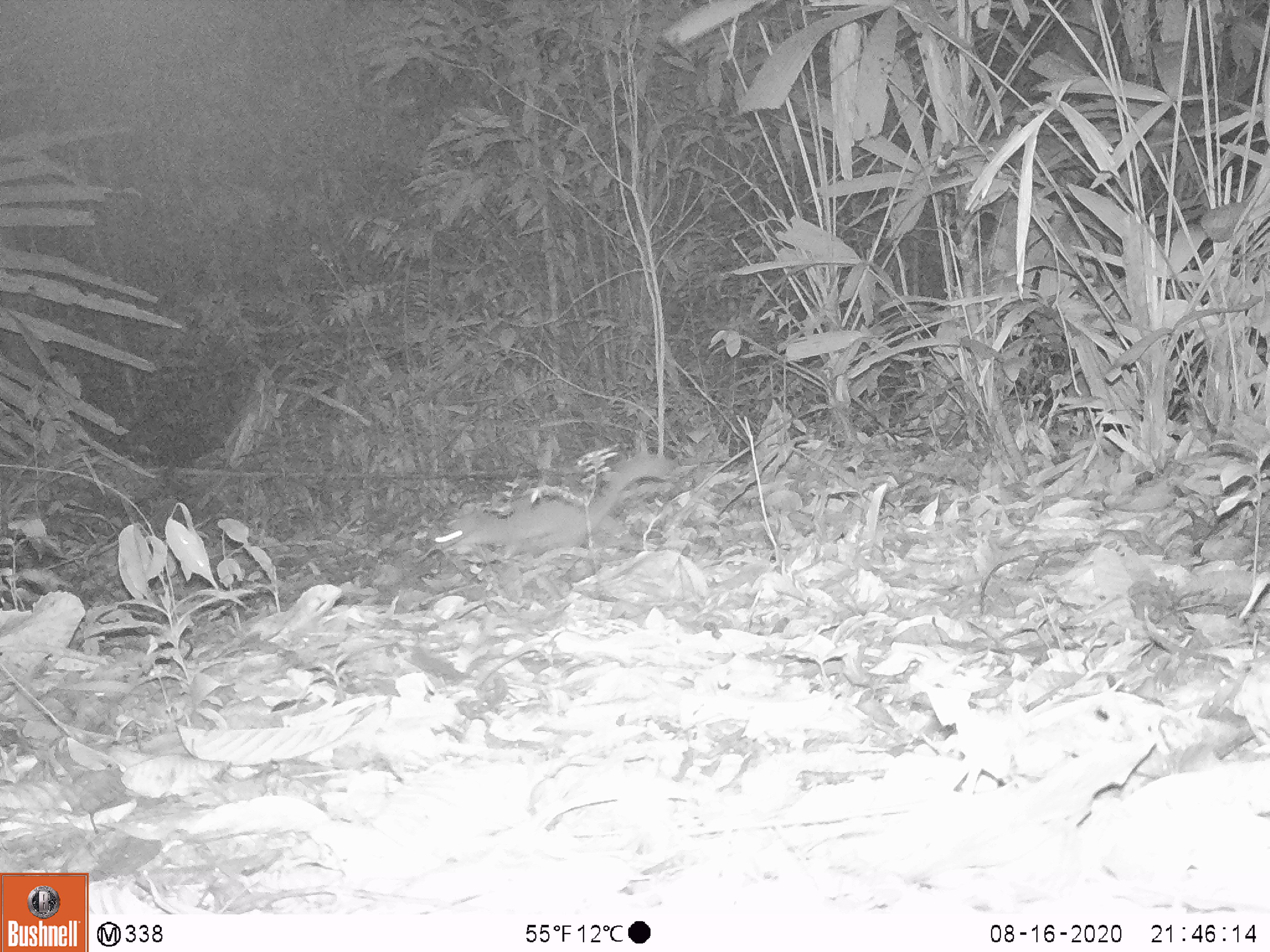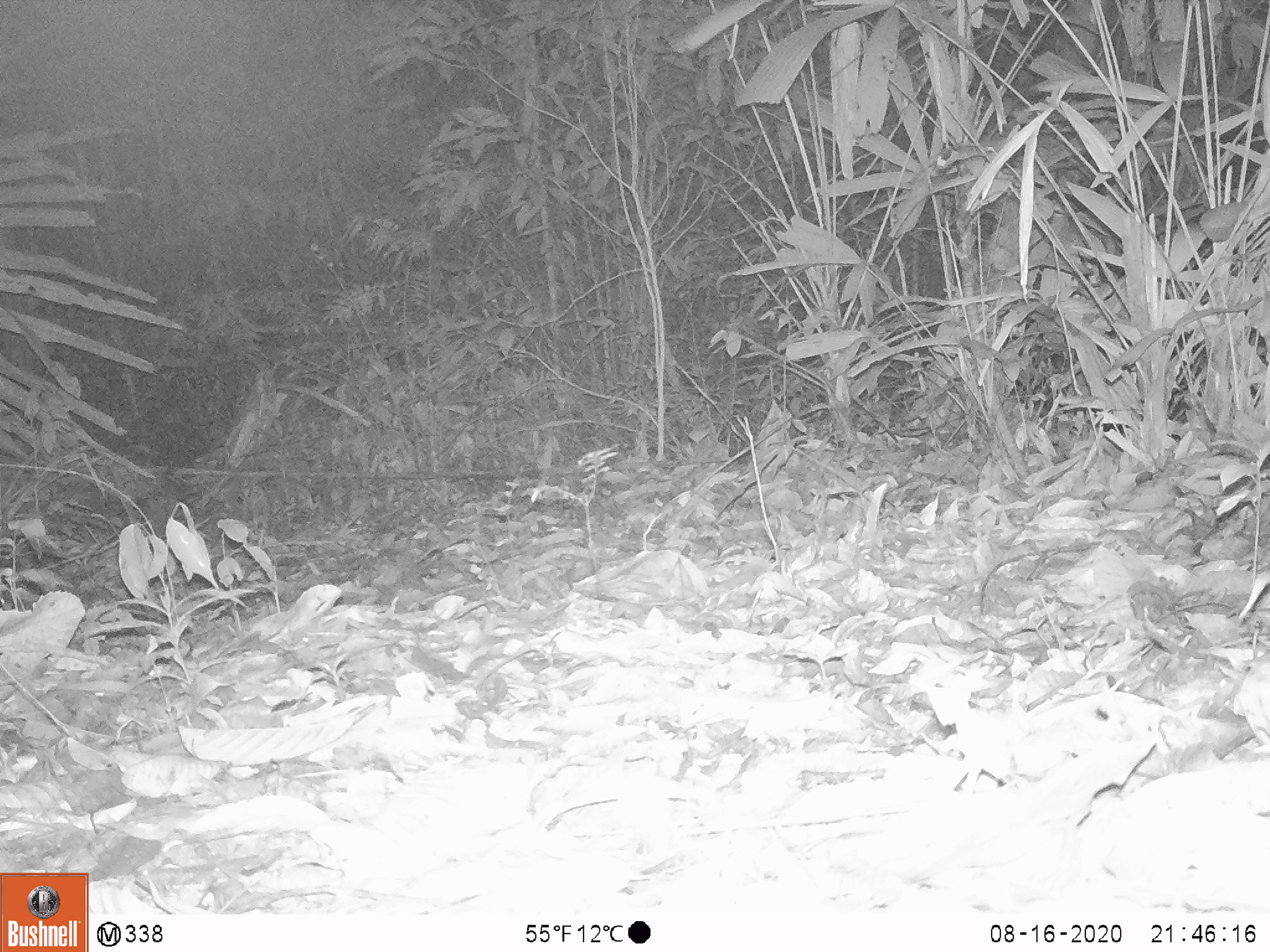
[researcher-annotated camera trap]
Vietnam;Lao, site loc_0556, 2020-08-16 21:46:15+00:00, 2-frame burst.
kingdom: Animalia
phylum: Chordata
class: Mammalia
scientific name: Mammalia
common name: mammal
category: unidentified small mammal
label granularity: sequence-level